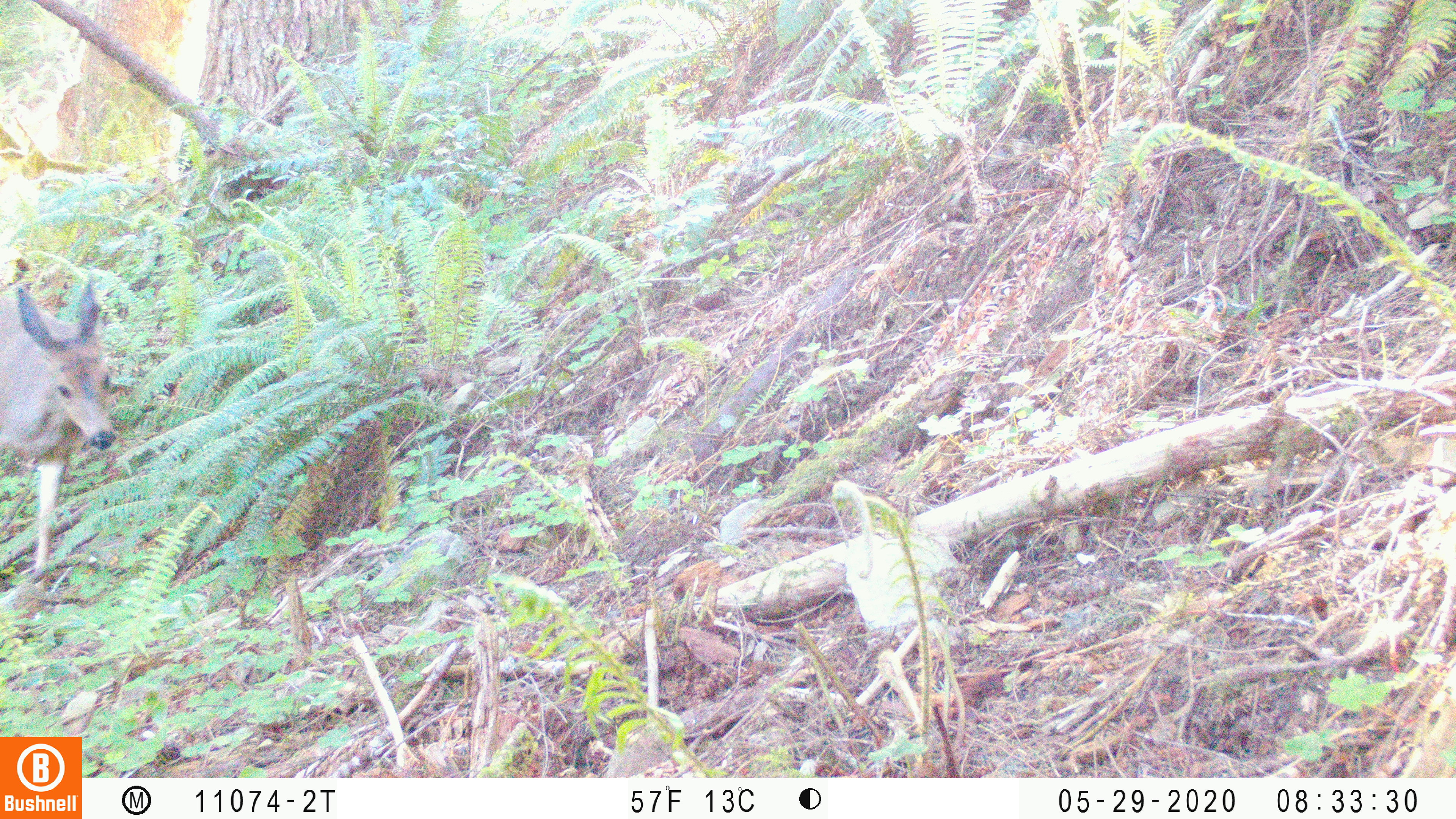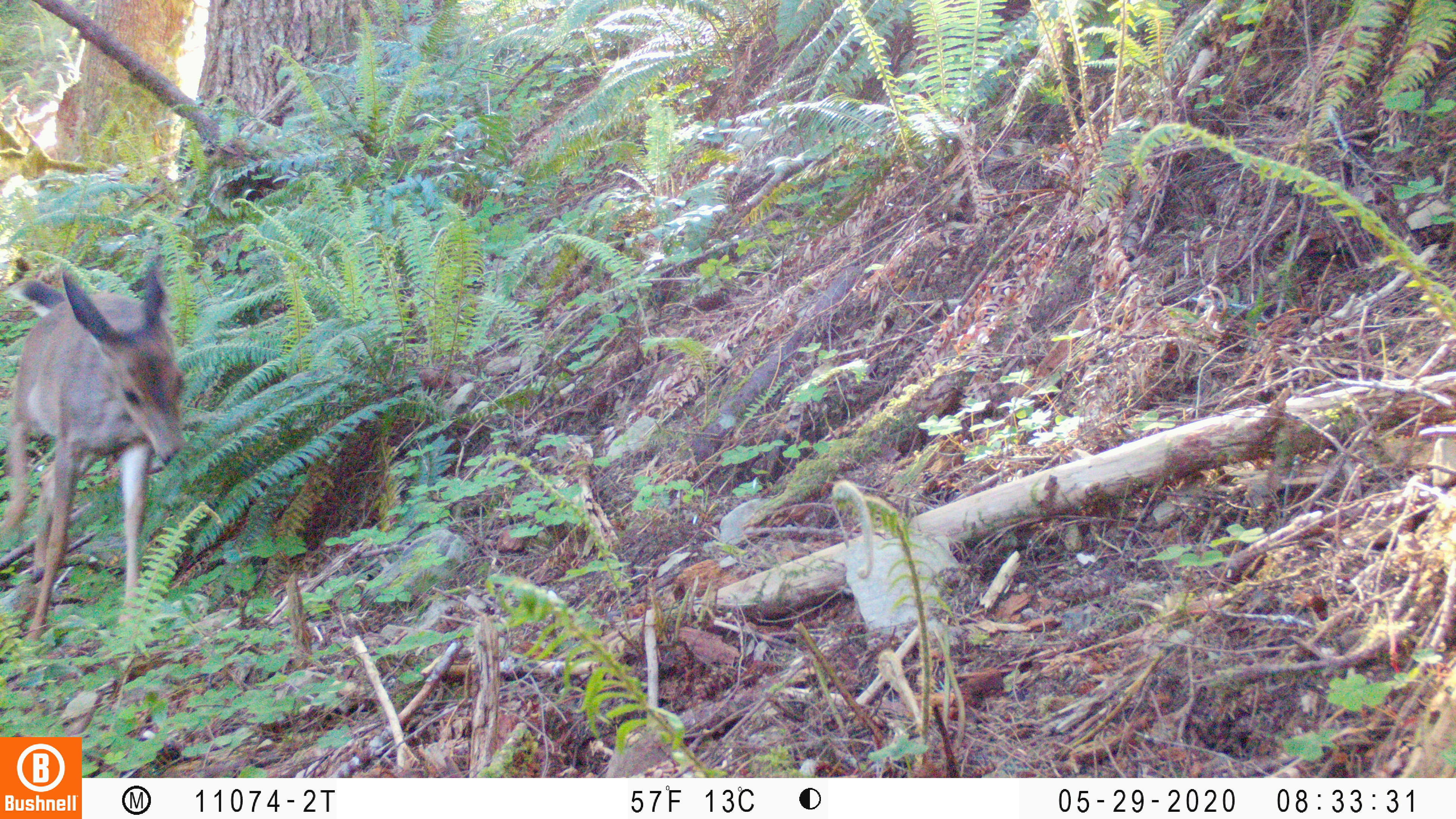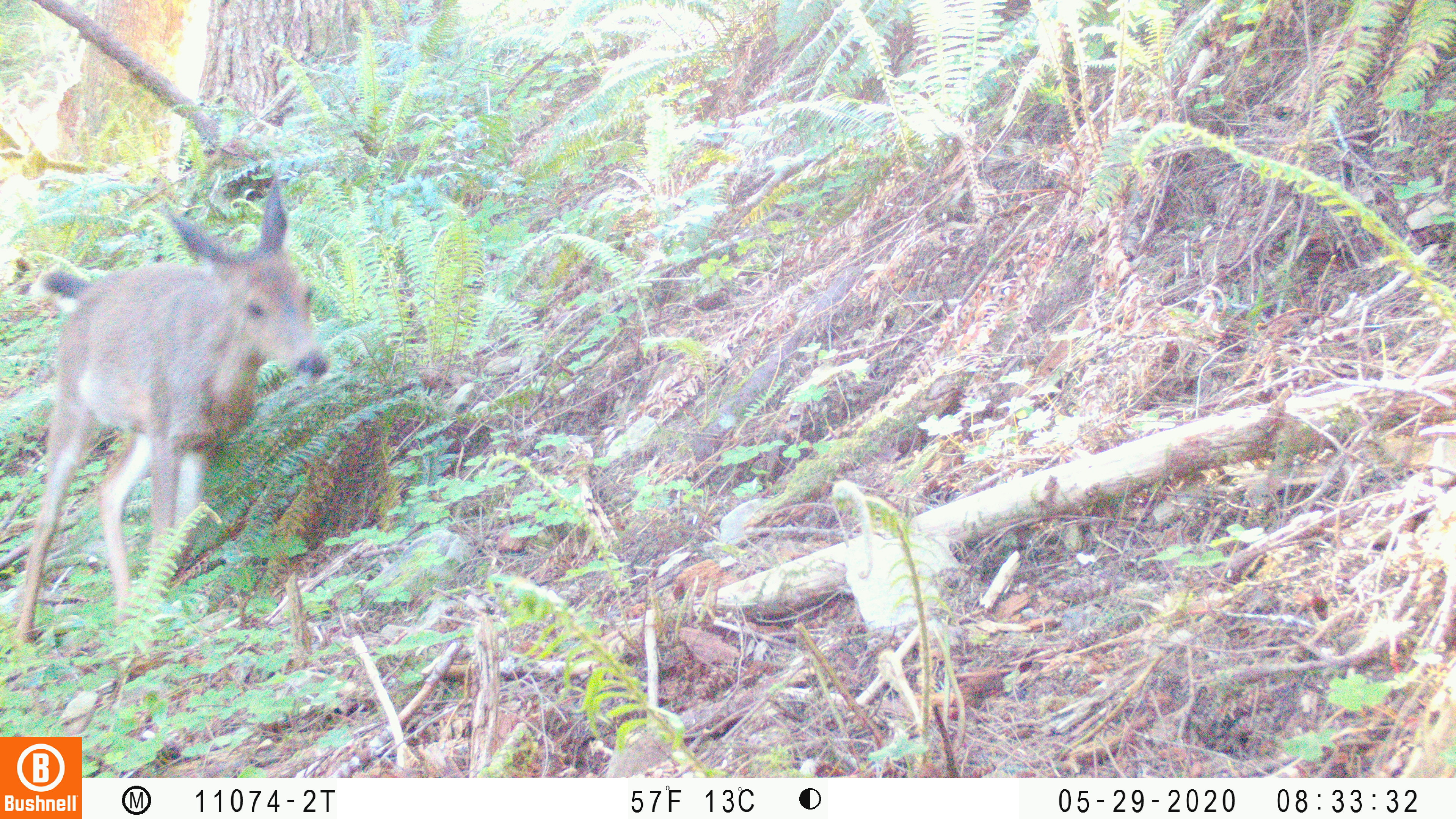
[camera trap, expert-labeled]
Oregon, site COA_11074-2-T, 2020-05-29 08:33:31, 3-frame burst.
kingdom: Animalia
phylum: Chordata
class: Mammalia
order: Artiodactyla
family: Cervidae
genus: Odocoileus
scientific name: Odocoileus hemionus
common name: black-tailed deer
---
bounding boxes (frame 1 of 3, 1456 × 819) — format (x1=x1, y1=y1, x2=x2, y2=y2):
black-tailed deer: (x1=2, y1=275, x2=118, y2=571)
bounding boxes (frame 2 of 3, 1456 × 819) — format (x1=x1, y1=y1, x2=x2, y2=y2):
black-tailed deer: (x1=6, y1=251, x2=186, y2=643)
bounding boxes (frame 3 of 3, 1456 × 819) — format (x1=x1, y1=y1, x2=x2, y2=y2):
black-tailed deer: (x1=8, y1=167, x2=336, y2=643)